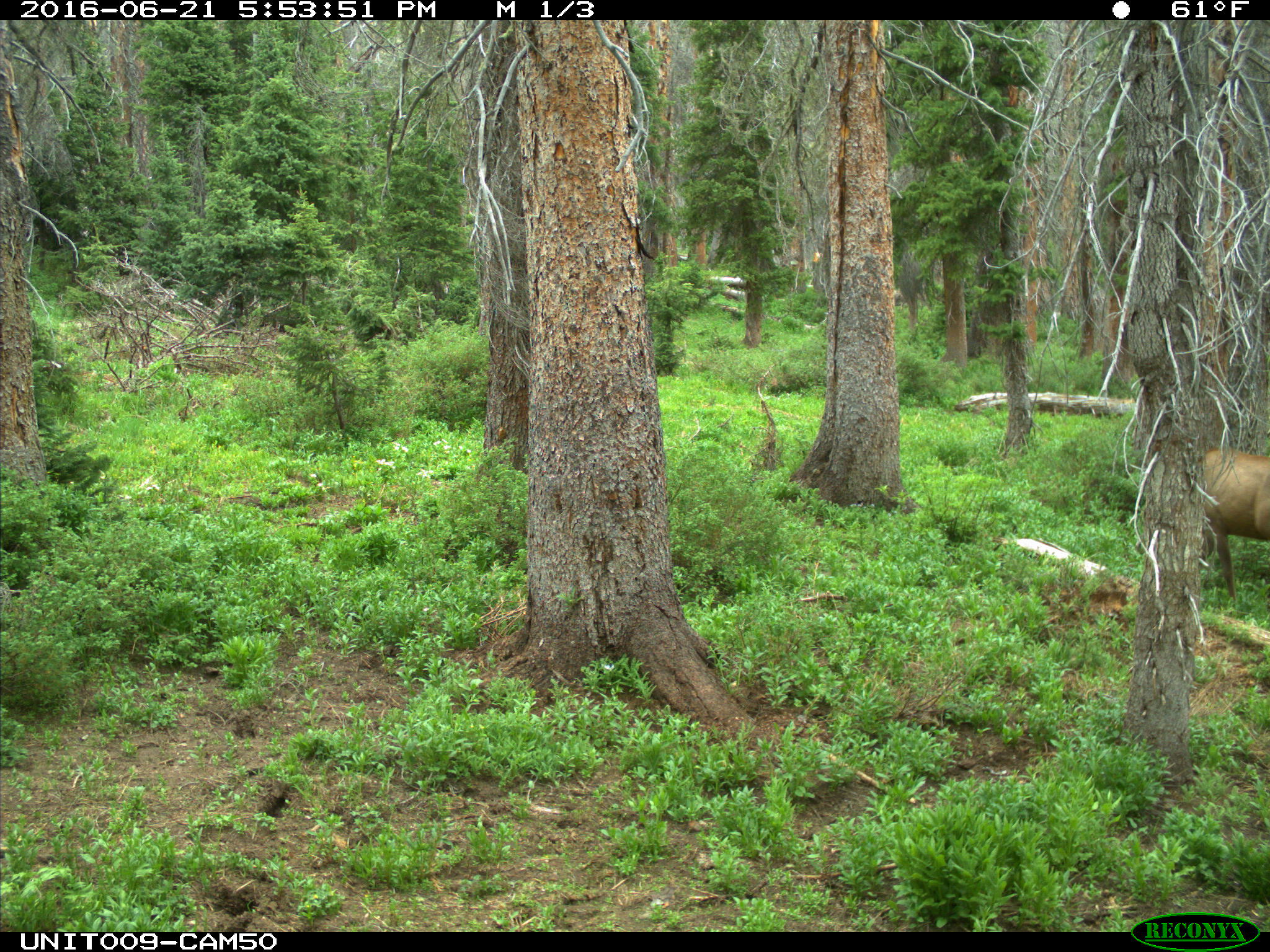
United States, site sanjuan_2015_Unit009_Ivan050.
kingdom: Animalia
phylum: Chordata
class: Mammalia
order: Artiodactyla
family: Cervidae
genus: Cervus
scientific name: Cervus elaphus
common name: red deer